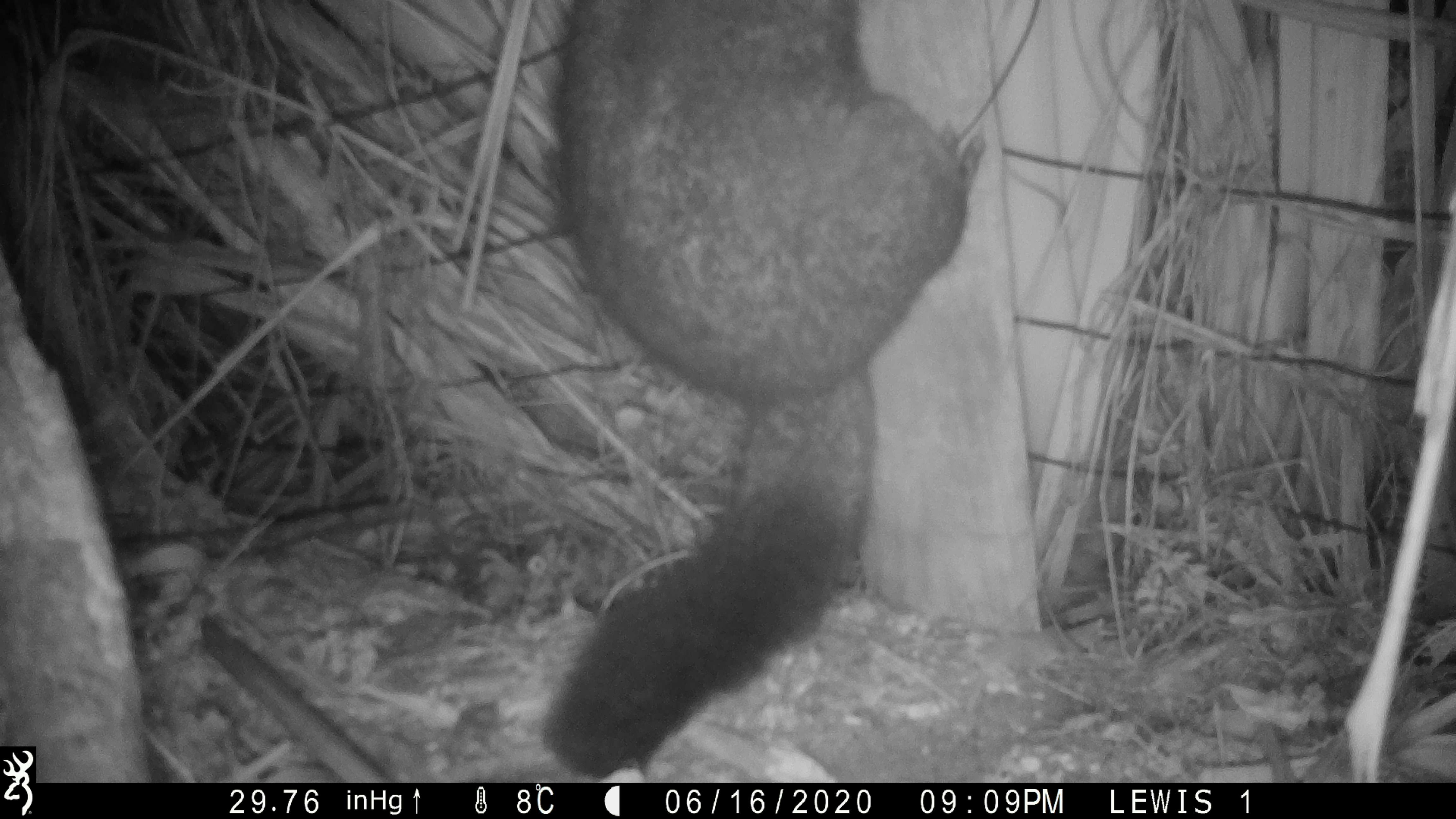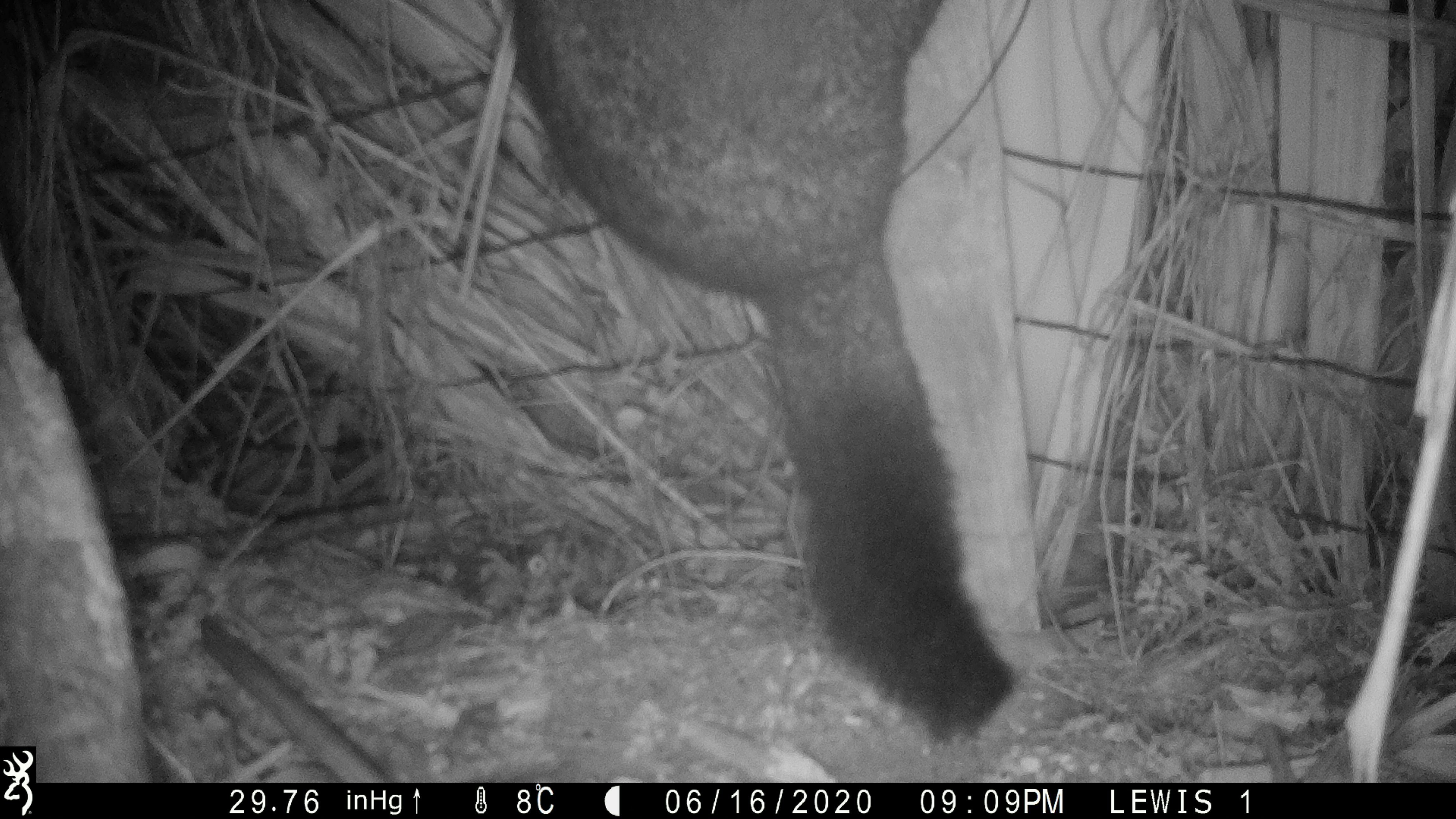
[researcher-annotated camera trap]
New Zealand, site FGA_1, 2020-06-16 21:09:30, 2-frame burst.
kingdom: Animalia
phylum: Chordata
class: Mammalia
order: Diprotodontia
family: Phalangeridae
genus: Trichosurus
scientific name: Trichosurus vulpecula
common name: common brushtail possum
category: possum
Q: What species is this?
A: Possum (common brushtail possum) (Trichosurus vulpecula).